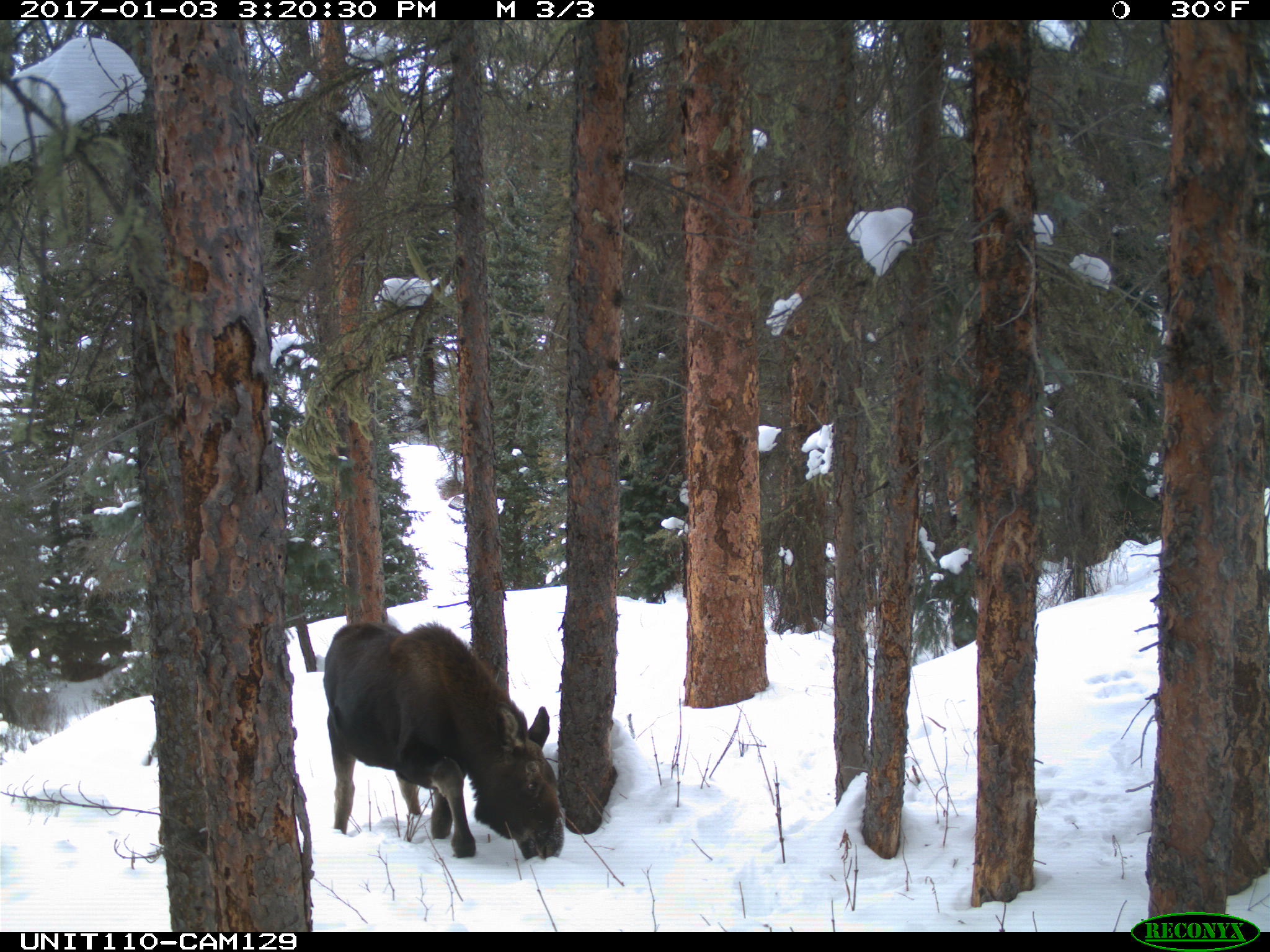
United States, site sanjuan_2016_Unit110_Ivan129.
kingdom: Animalia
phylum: Chordata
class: Mammalia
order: Artiodactyla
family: Cervidae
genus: Alces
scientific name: Alces alces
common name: moose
Alces alces (moose).